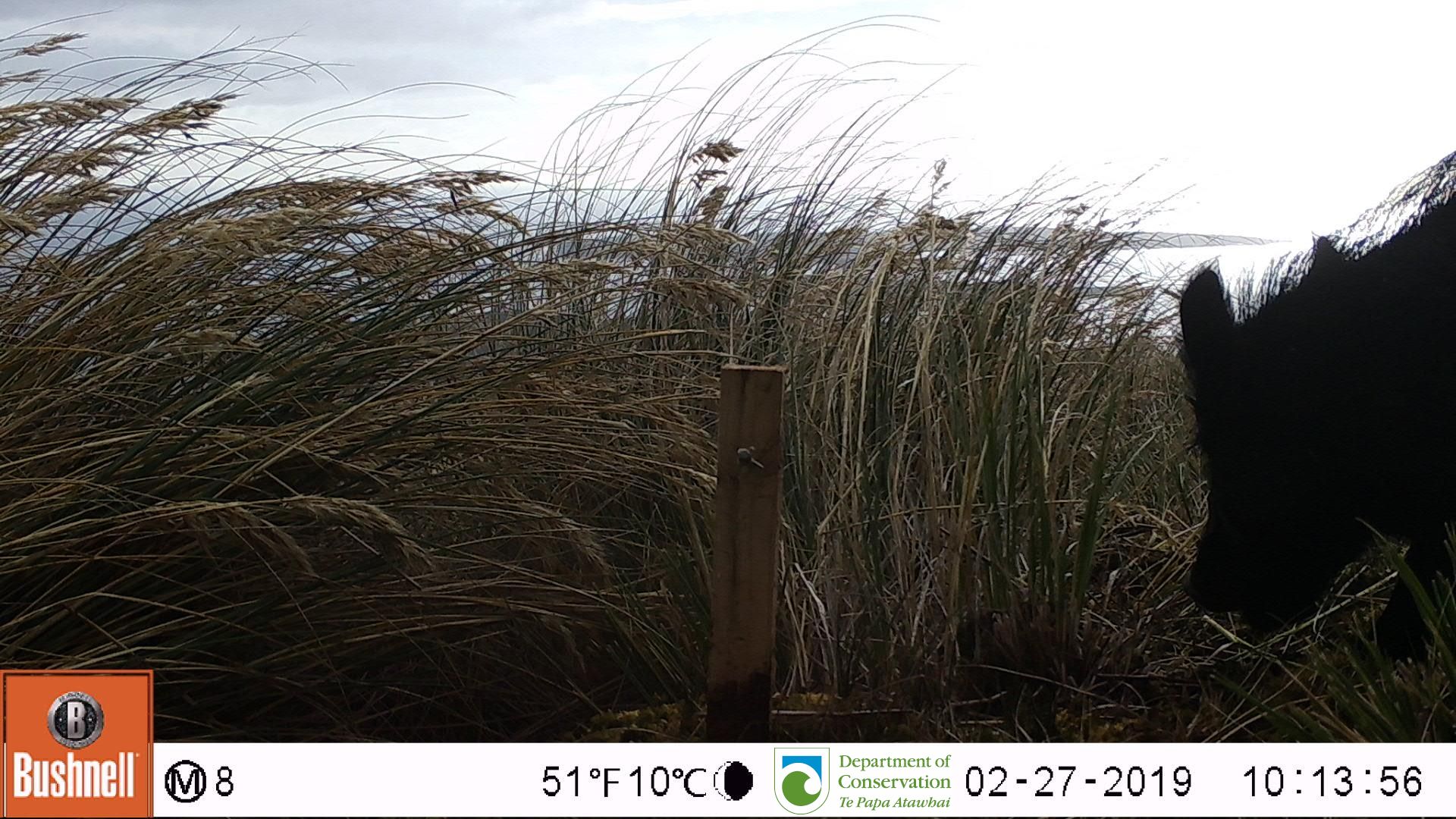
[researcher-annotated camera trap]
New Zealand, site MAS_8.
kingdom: Animalia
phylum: Chordata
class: Mammalia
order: Artiodactyla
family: Suidae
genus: Sus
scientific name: Sus scrofa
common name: pig